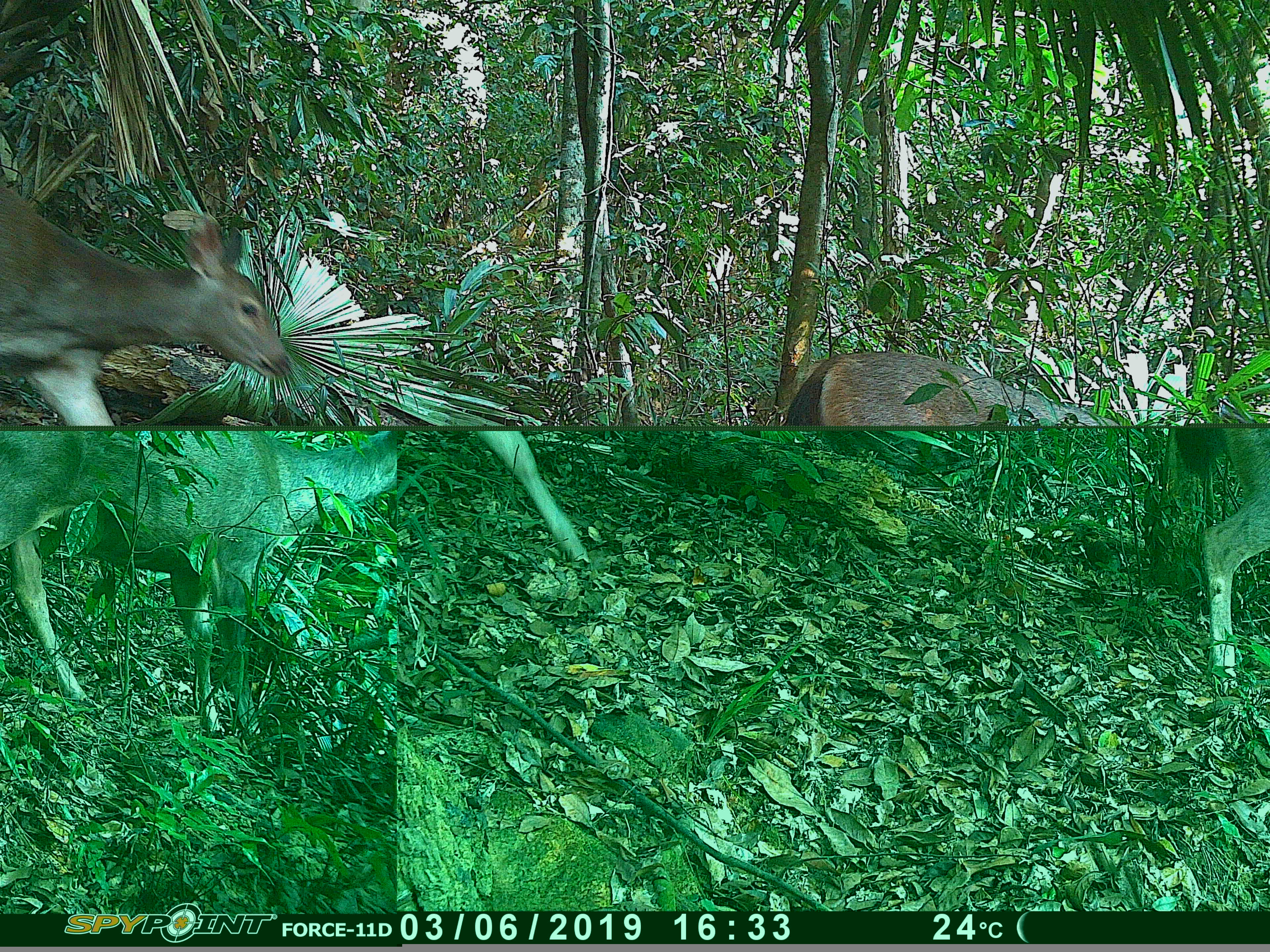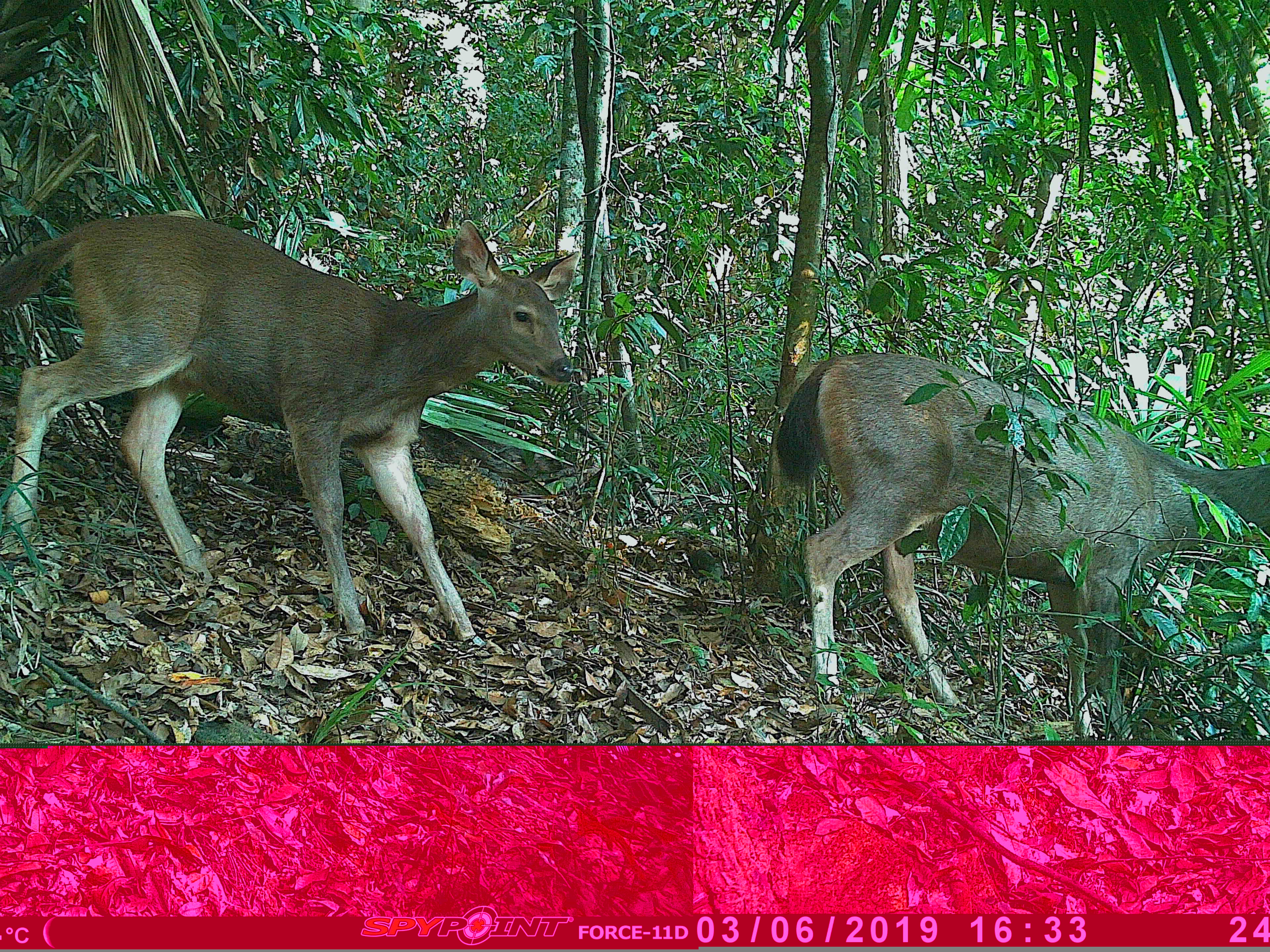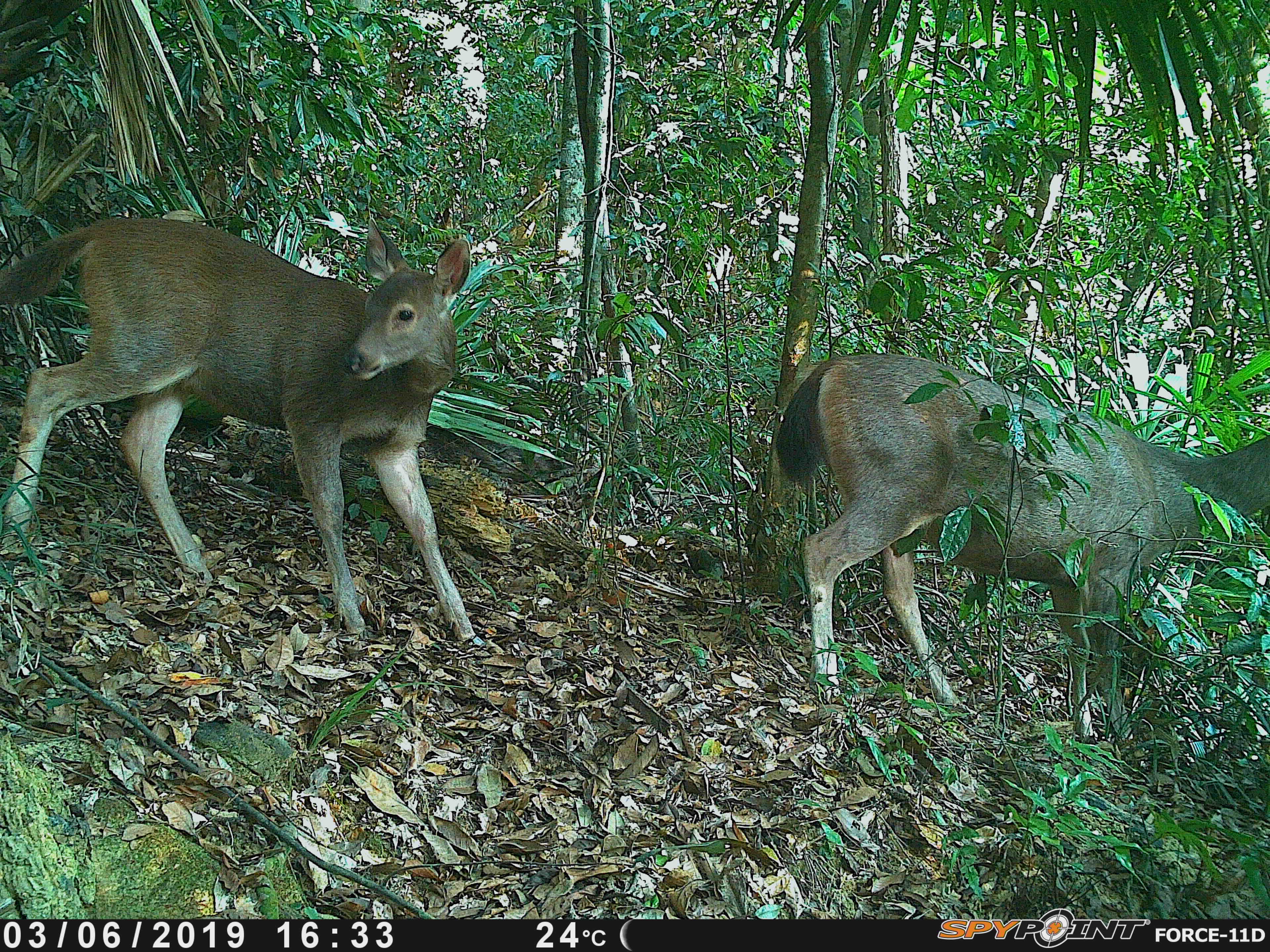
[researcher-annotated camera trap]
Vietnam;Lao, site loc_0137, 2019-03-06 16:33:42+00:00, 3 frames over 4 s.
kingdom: Animalia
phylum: Chordata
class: Mammalia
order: Artiodactyla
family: Cervidae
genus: Rusa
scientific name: Rusa unicolor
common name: sambar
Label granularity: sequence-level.